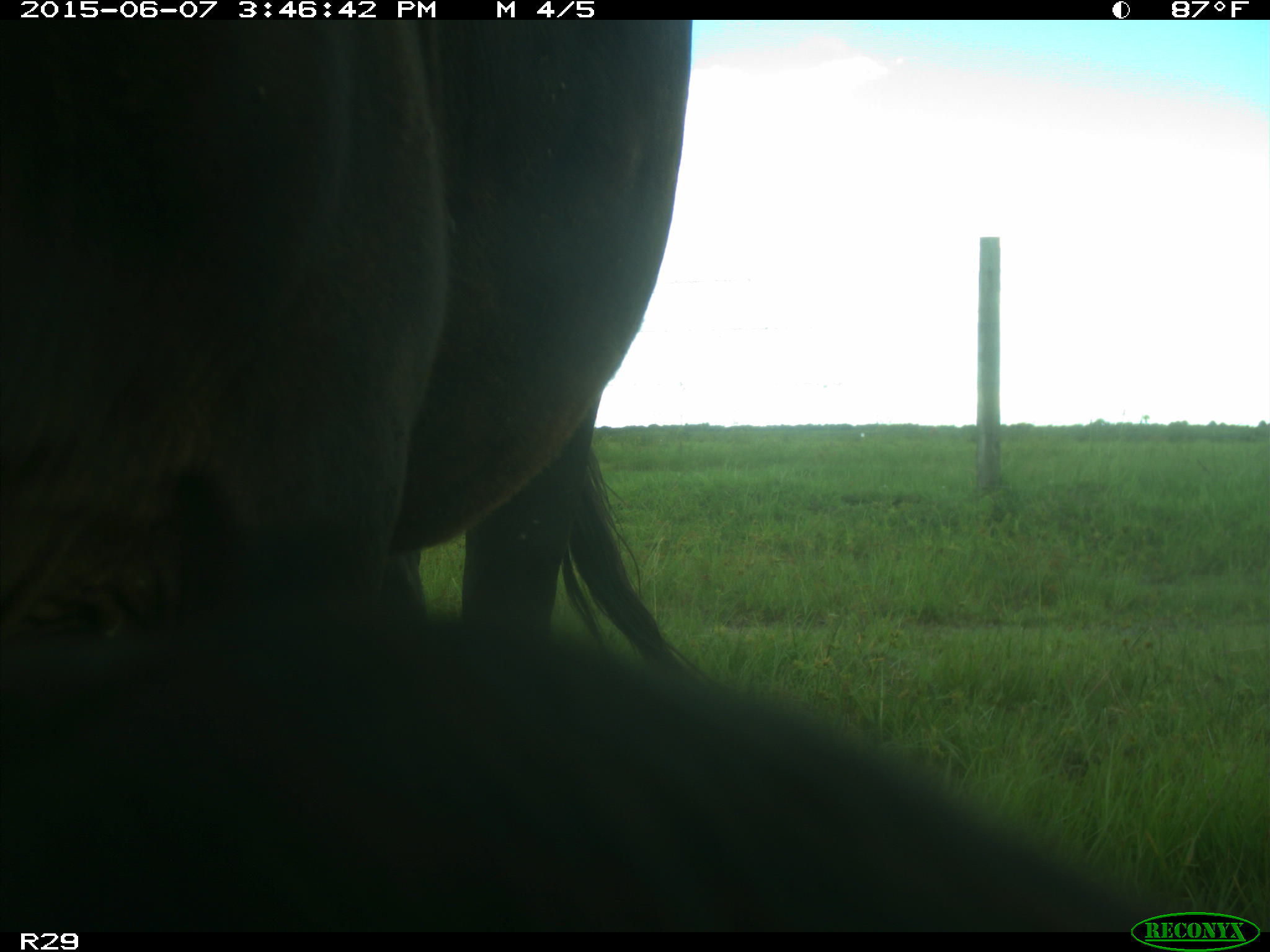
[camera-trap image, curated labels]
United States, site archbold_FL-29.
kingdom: Animalia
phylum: Chordata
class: Mammalia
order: Artiodactyla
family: Bovidae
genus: Bos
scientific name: Bos taurus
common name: domestic cow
Bos taurus (domestic cow).